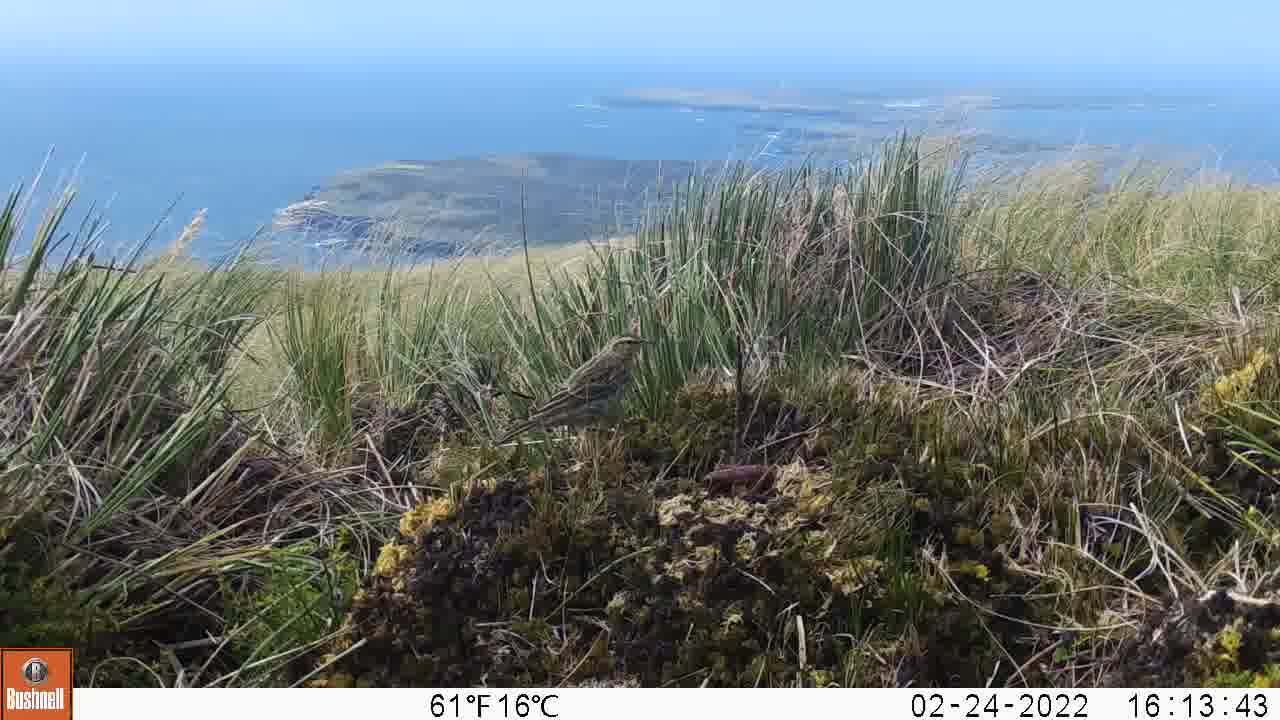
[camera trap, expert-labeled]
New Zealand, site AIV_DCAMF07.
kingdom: Animalia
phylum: Chordata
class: Aves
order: Passeriformes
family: Motacillidae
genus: Anthus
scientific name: Anthus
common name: pipit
Pipit (Anthus).